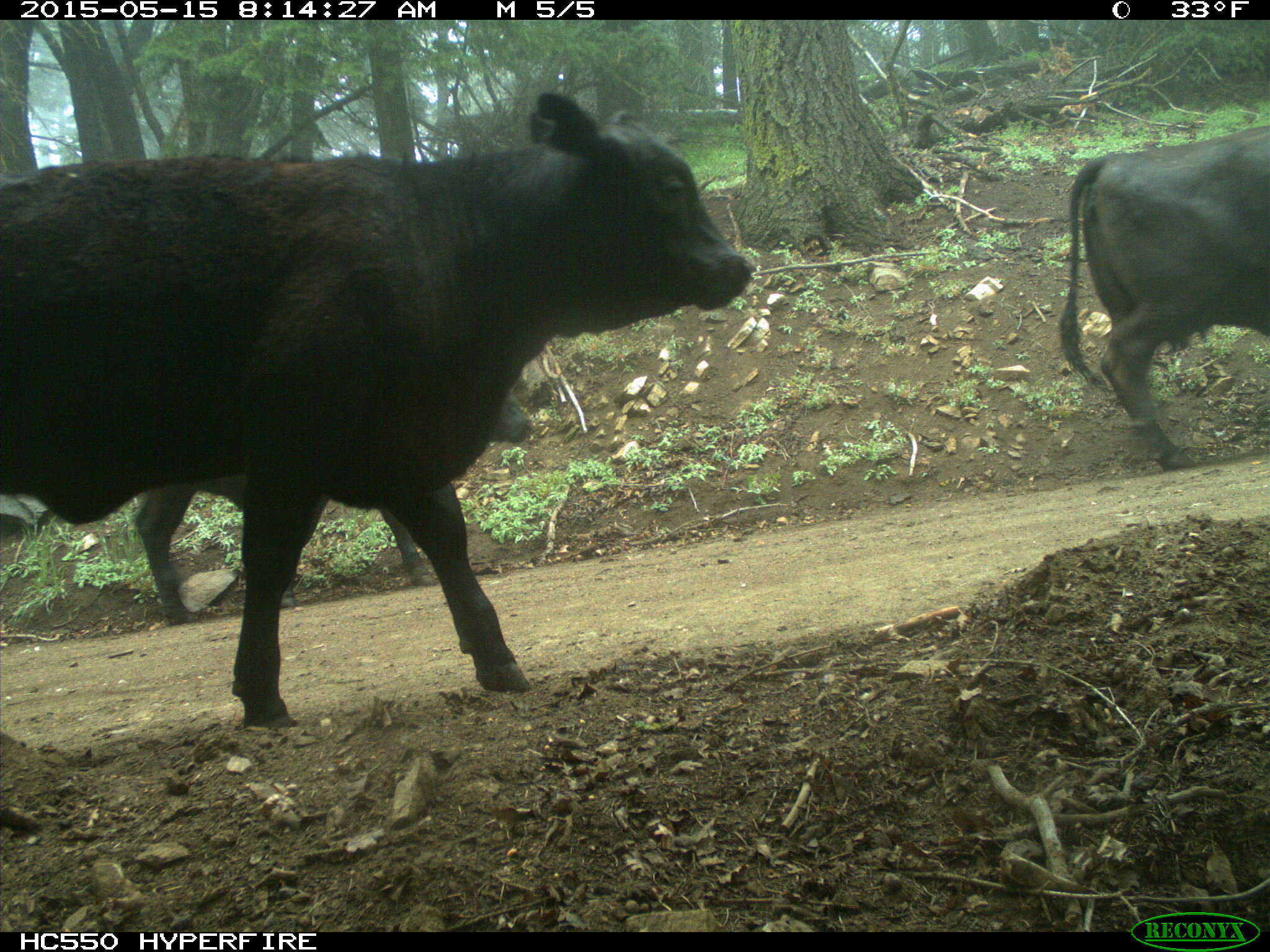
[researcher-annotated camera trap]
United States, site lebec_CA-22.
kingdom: Animalia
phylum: Chordata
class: Mammalia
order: Artiodactyla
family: Bovidae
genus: Bos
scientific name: Bos taurus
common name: domestic cow